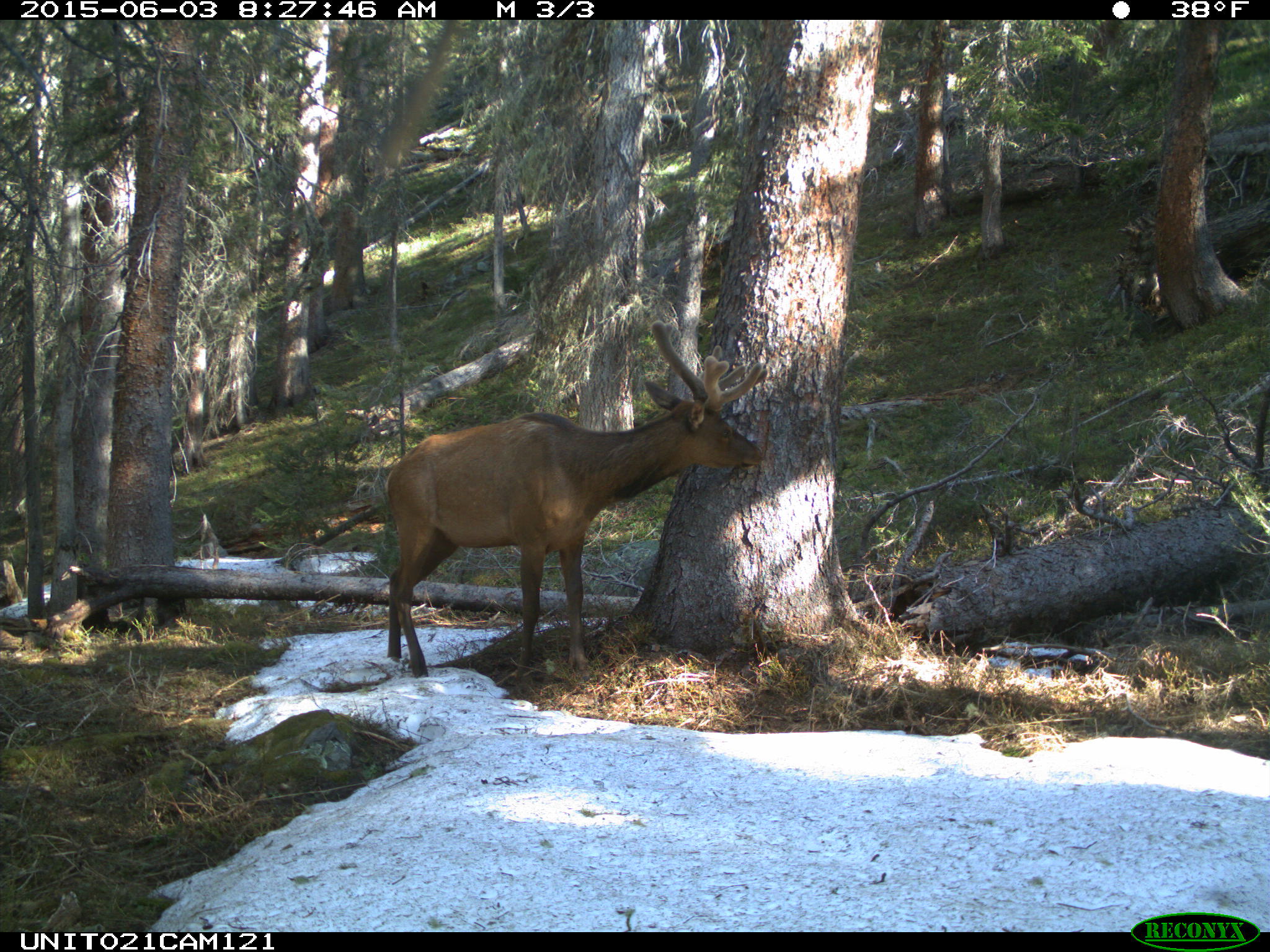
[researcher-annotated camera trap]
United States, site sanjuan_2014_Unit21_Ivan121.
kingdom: Animalia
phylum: Chordata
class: Mammalia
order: Artiodactyla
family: Cervidae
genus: Cervus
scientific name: Cervus elaphus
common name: red deer